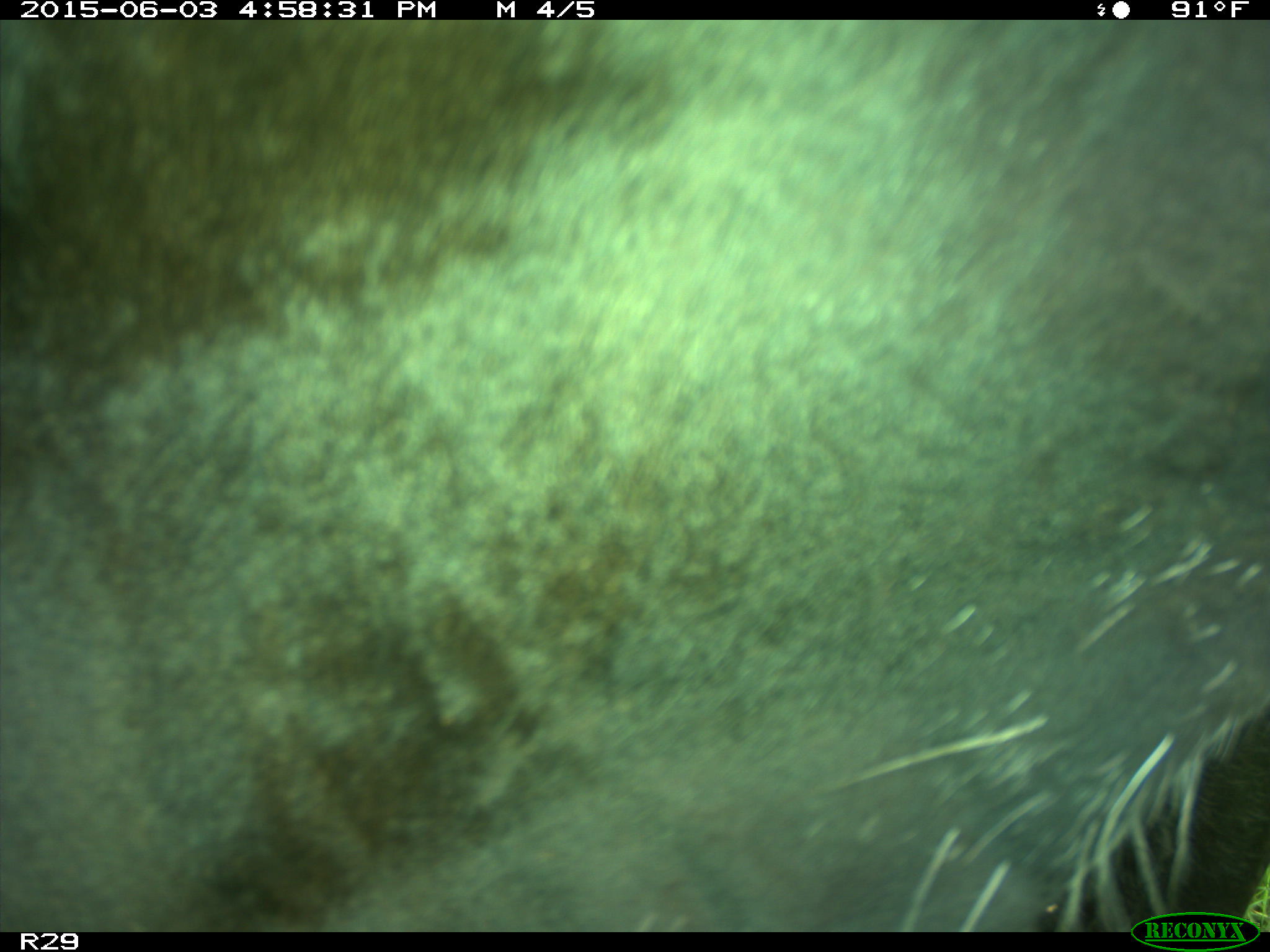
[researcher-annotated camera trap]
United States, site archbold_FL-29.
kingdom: Animalia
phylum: Chordata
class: Mammalia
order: Artiodactyla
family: Bovidae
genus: Bos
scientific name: Bos taurus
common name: domestic cow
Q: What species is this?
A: Bos taurus (domestic cow).